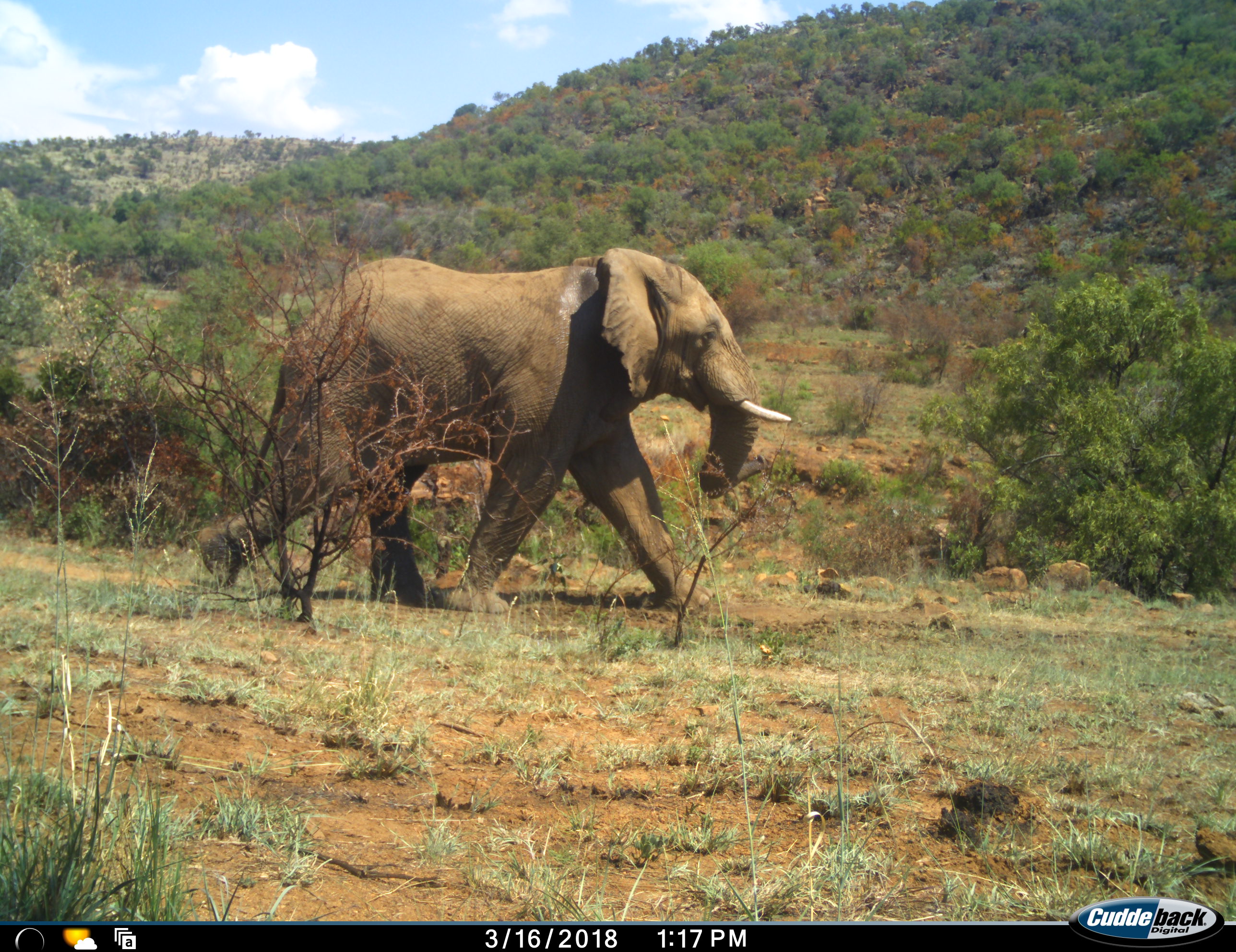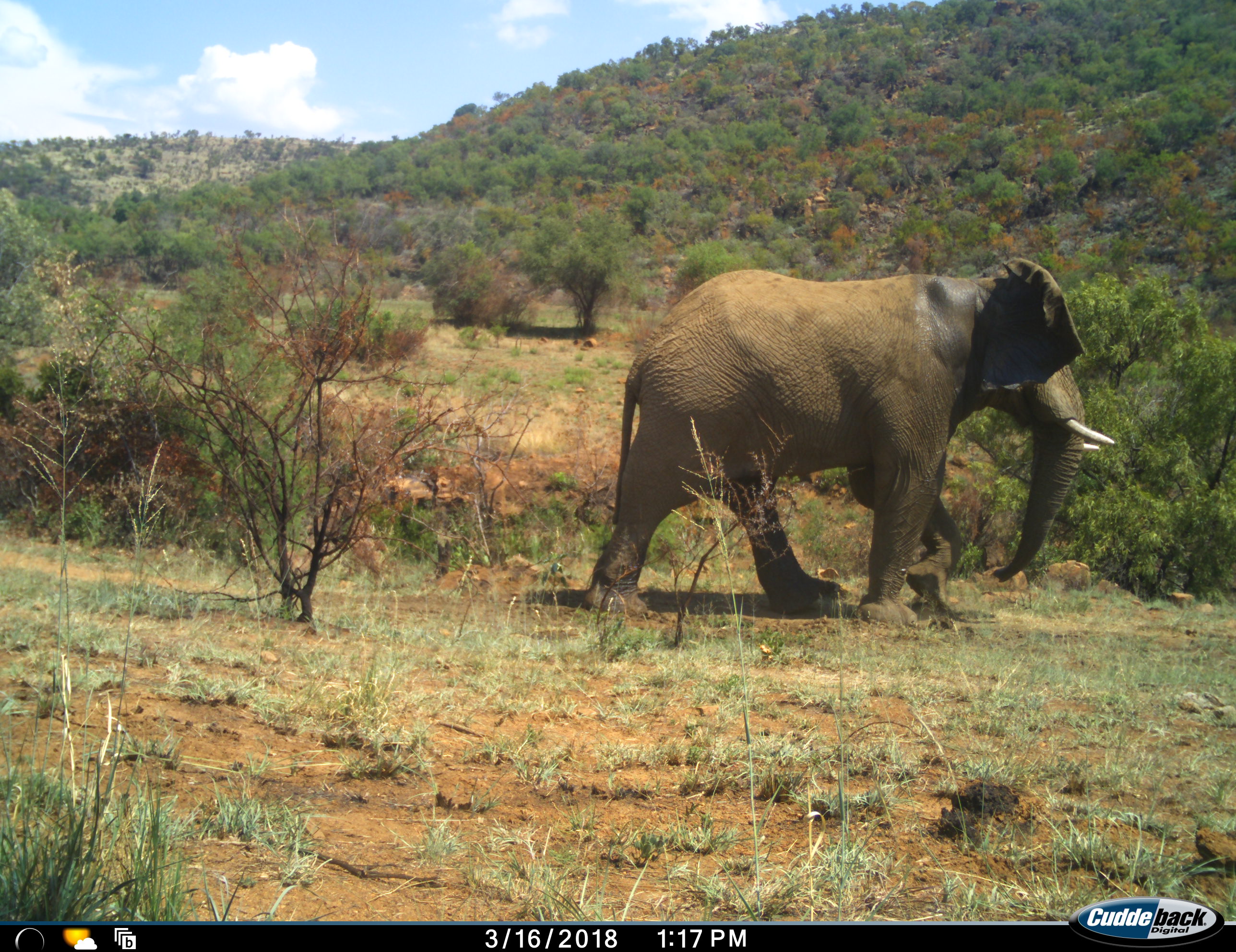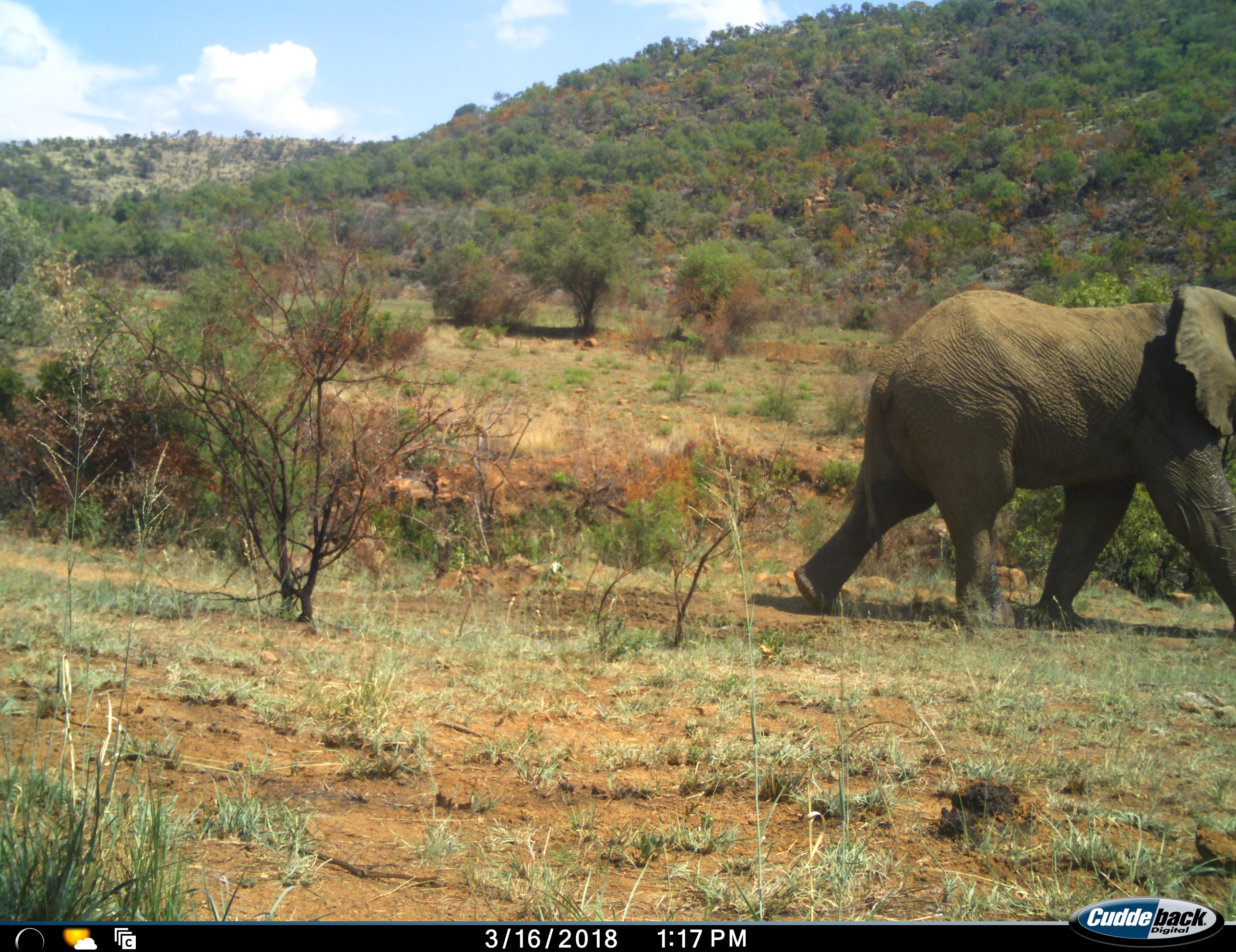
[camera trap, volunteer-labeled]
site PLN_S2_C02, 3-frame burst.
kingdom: Animalia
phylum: Chordata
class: Mammalia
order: Proboscidea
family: Elephantidae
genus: Loxodonta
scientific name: Loxodonta africana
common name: african bush elephant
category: elephant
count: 1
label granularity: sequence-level